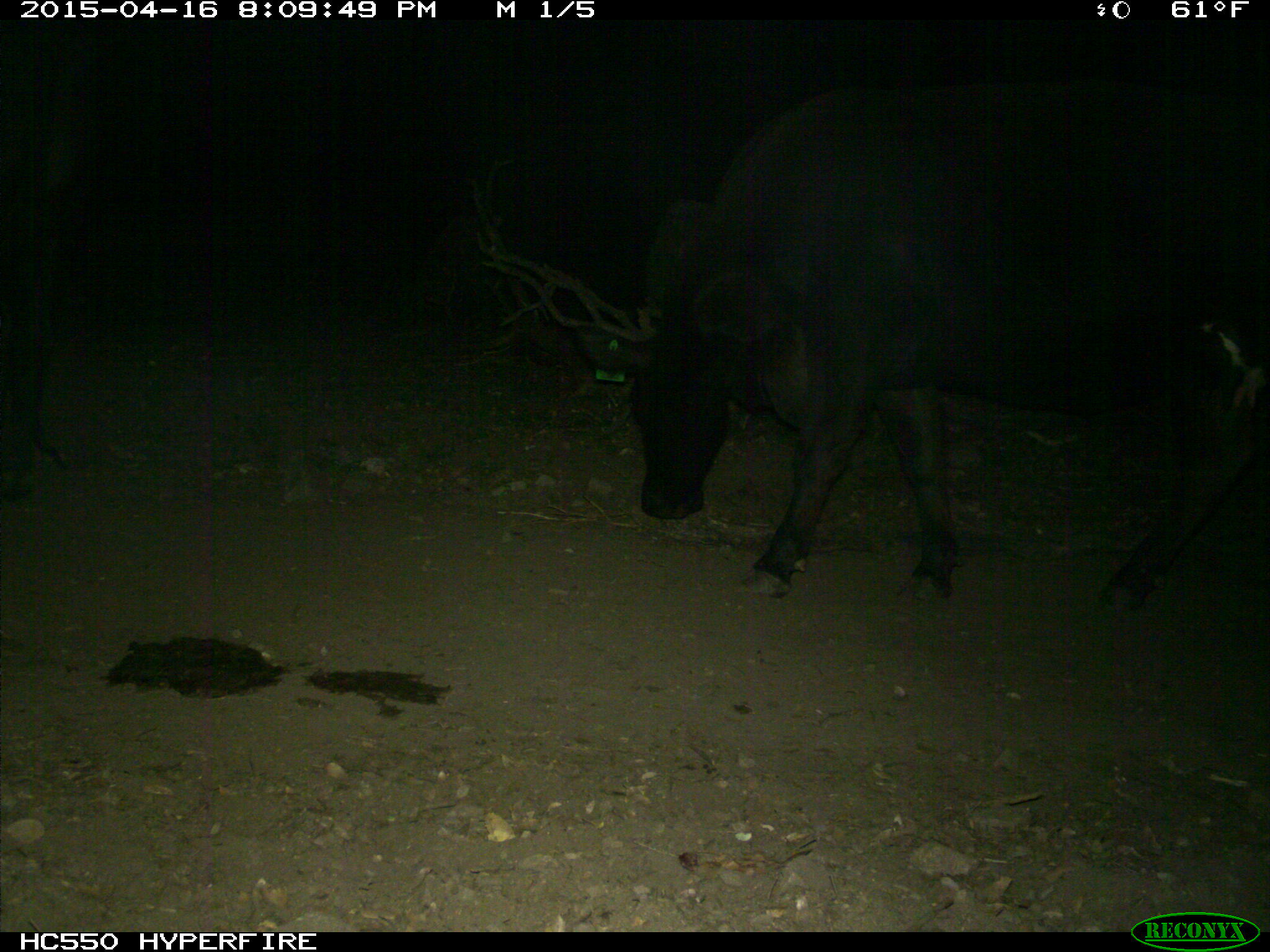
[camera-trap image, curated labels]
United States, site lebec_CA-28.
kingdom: Animalia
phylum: Chordata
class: Mammalia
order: Artiodactyla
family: Bovidae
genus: Bos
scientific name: Bos taurus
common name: domestic cow